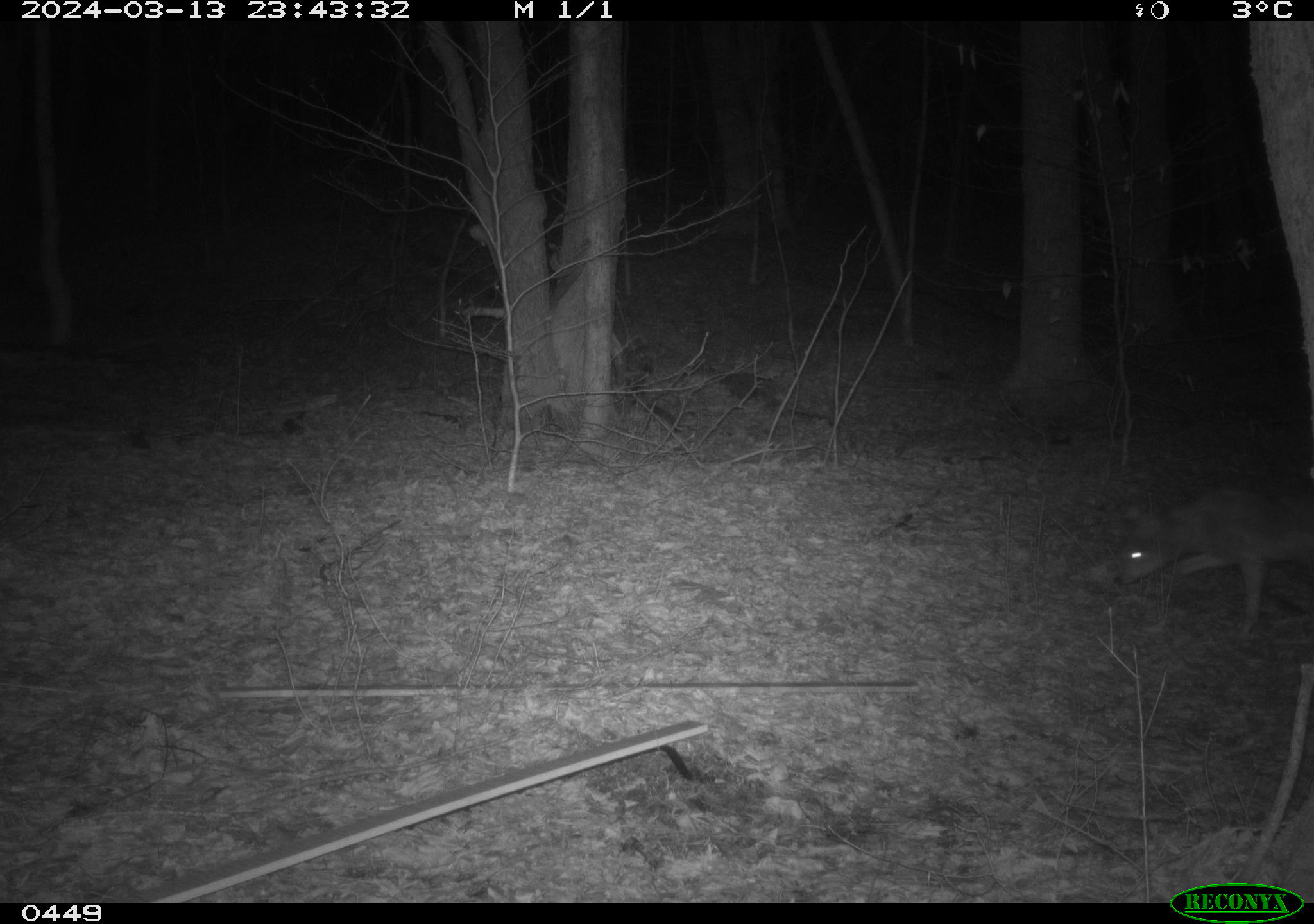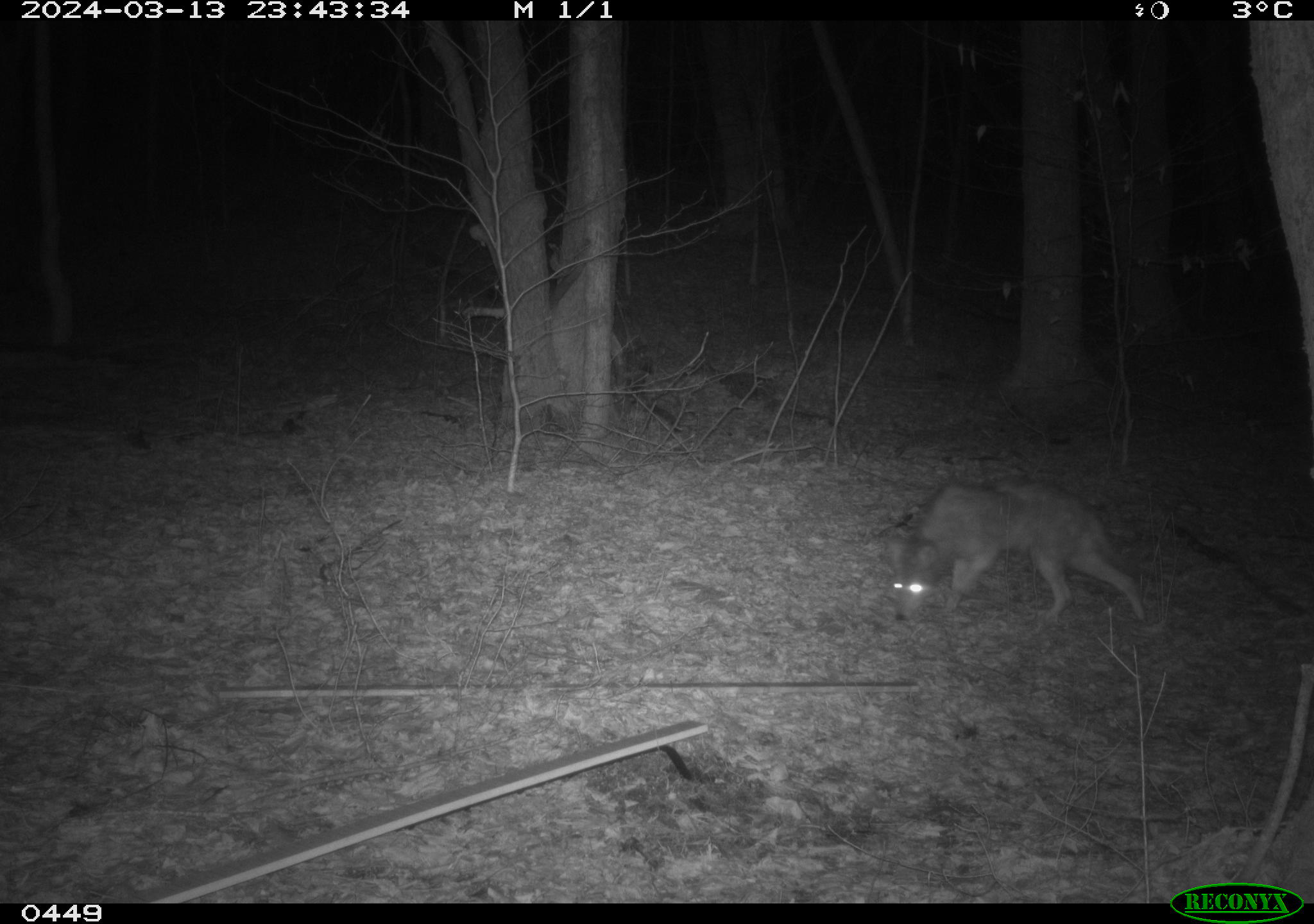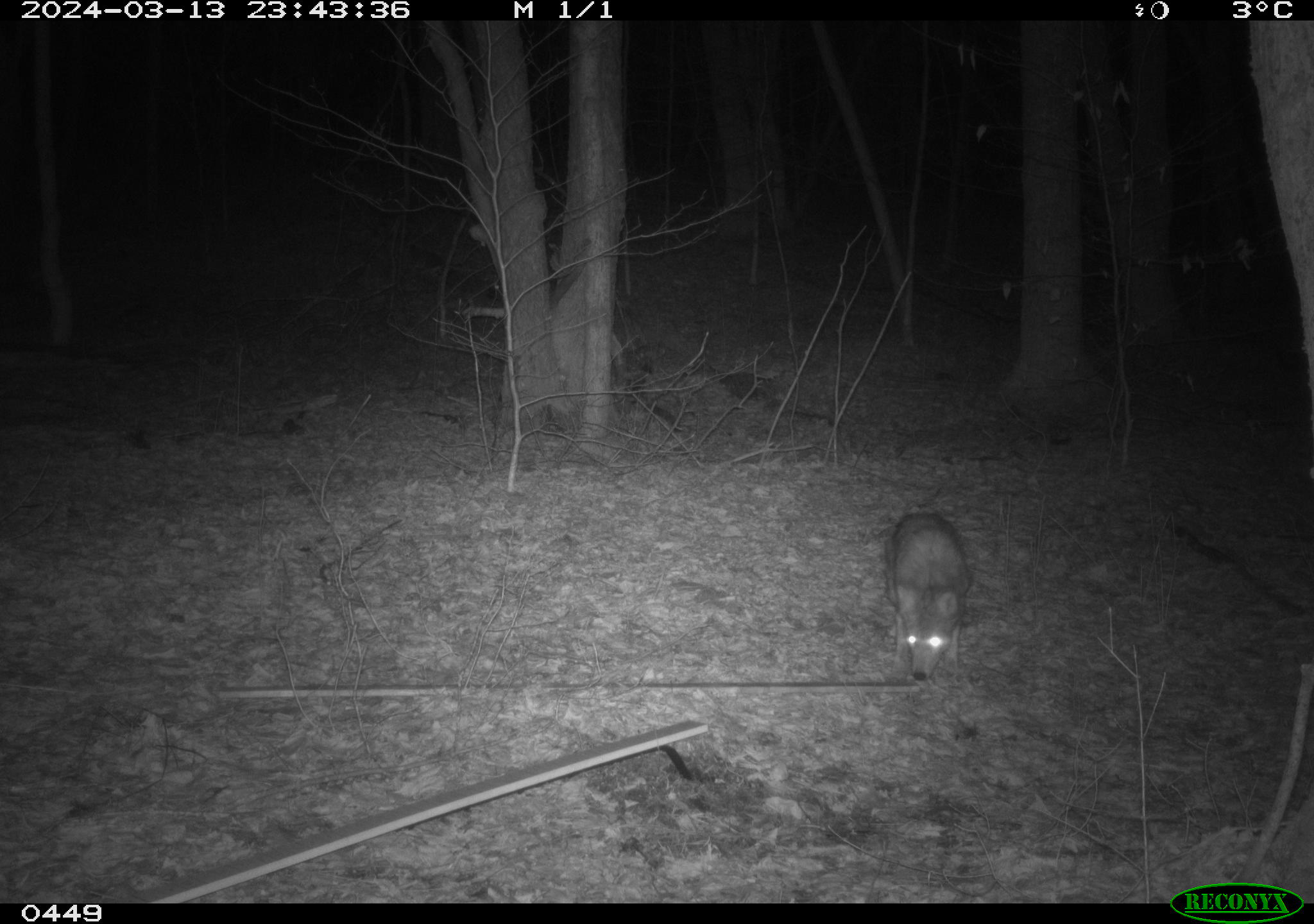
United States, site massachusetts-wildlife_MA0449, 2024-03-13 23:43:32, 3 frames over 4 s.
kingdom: Animalia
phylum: Chordata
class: Mammalia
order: Carnivora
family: Canidae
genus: Canis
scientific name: Canis latrans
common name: coyote